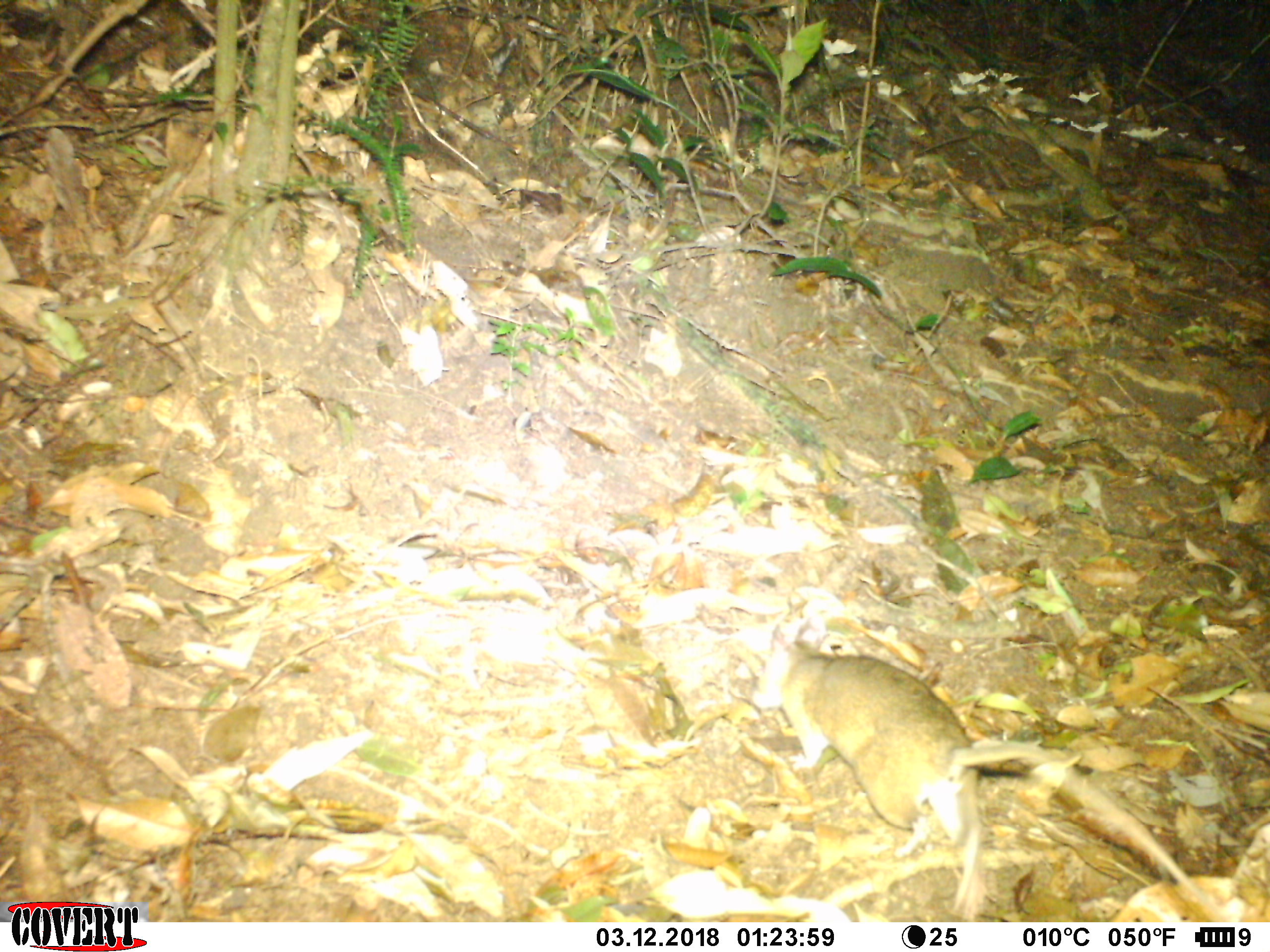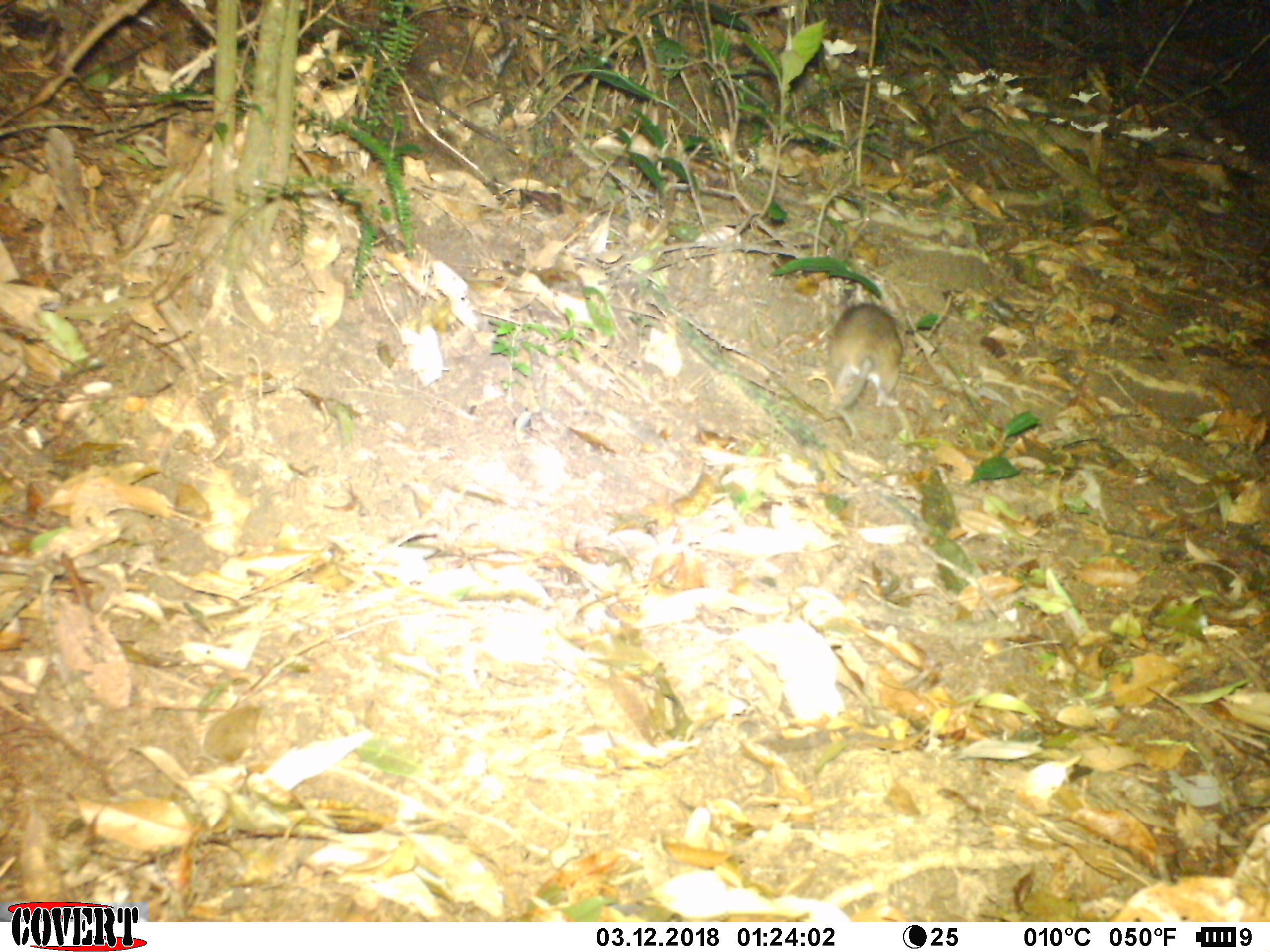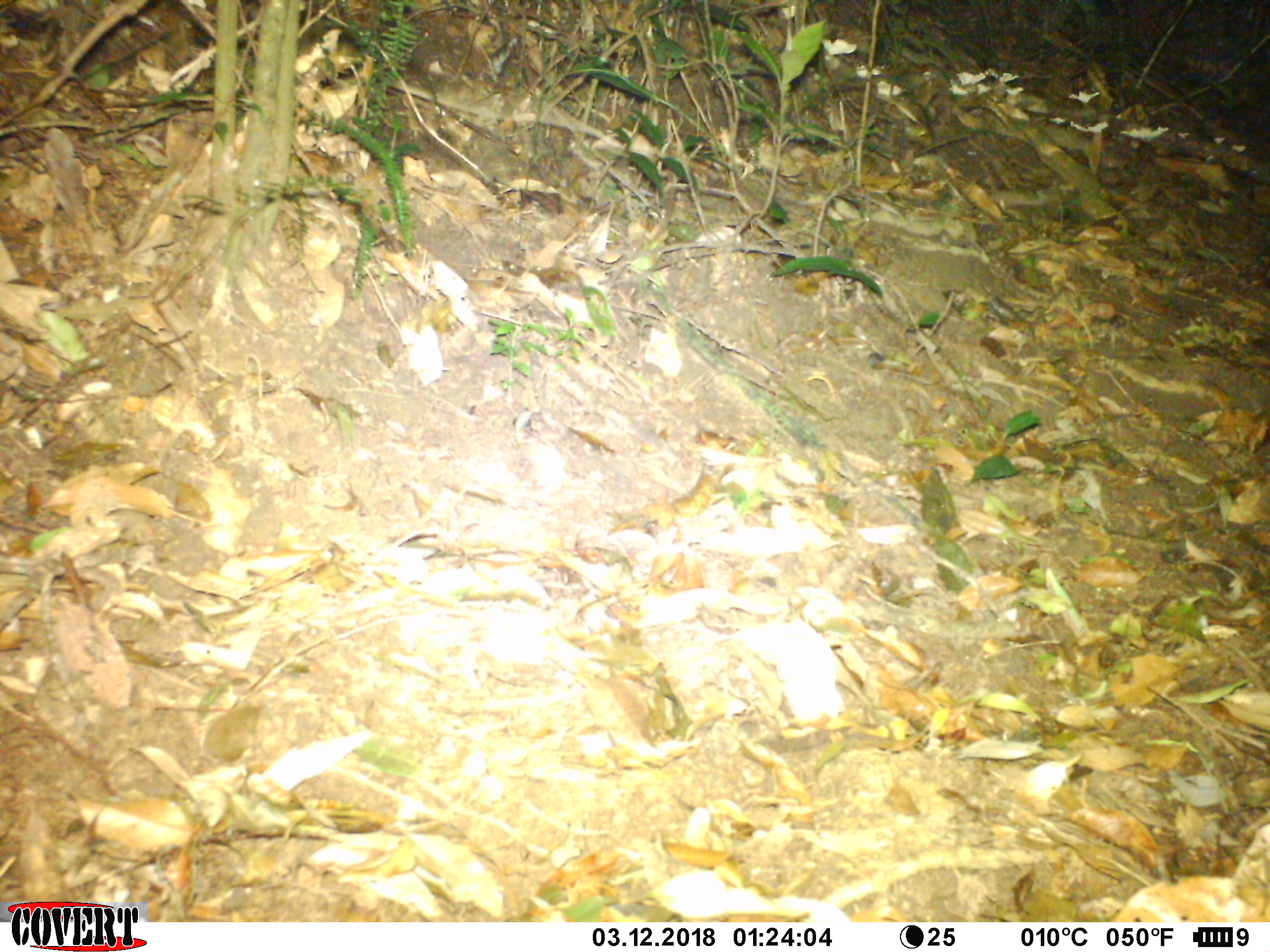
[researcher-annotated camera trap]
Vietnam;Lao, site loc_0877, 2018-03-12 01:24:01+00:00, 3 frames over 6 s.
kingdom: Animalia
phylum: Chordata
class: Mammalia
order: Rodentia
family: Muridae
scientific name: Muridae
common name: old-world mice and rats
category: unidentified murid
Unidentified murid (old-world mice and rats) (Muridae). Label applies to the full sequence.